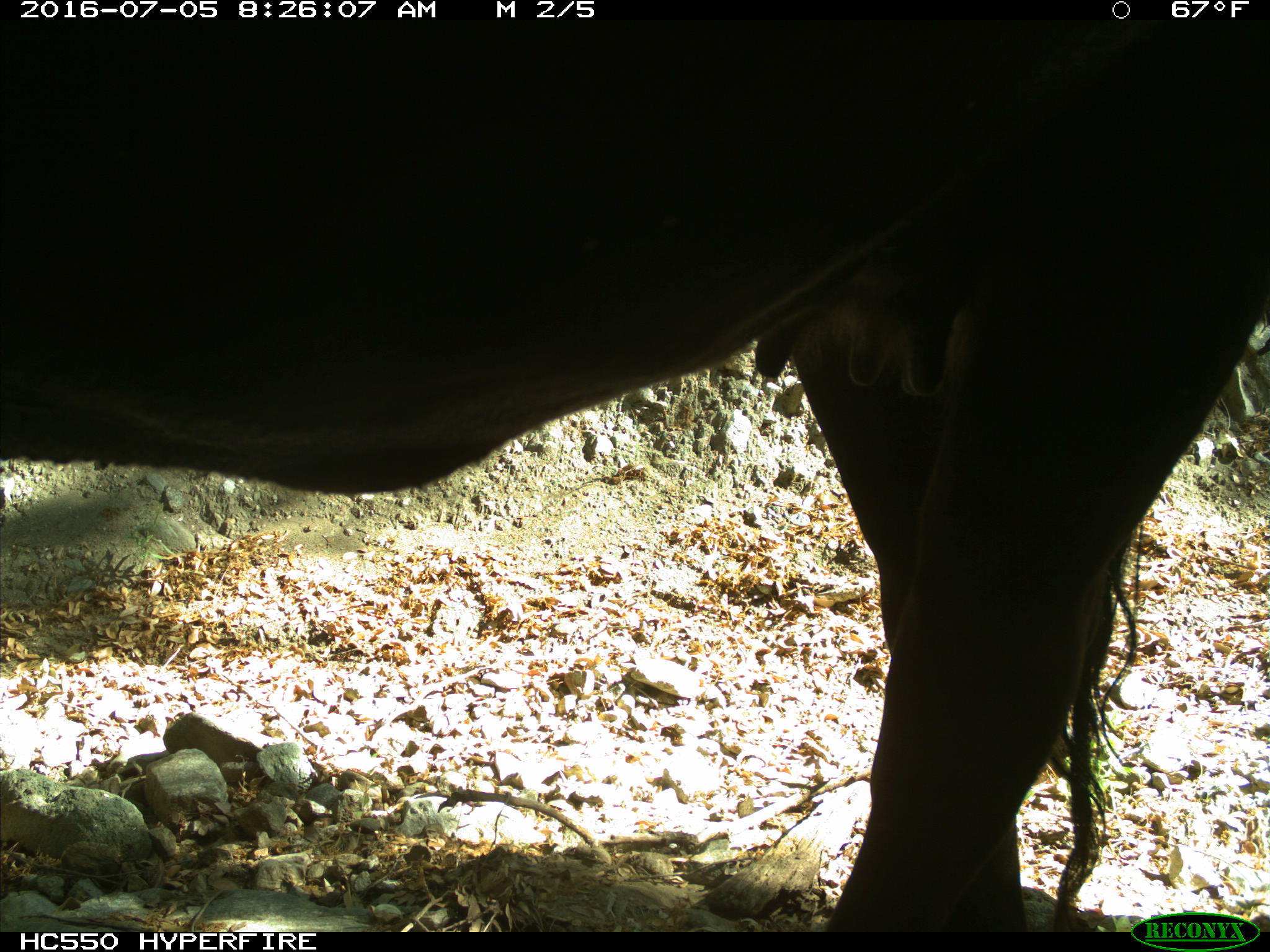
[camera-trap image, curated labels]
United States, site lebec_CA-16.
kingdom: Animalia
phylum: Chordata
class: Mammalia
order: Artiodactyla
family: Bovidae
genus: Bos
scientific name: Bos taurus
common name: domestic cow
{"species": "Bos taurus (domestic cow)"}